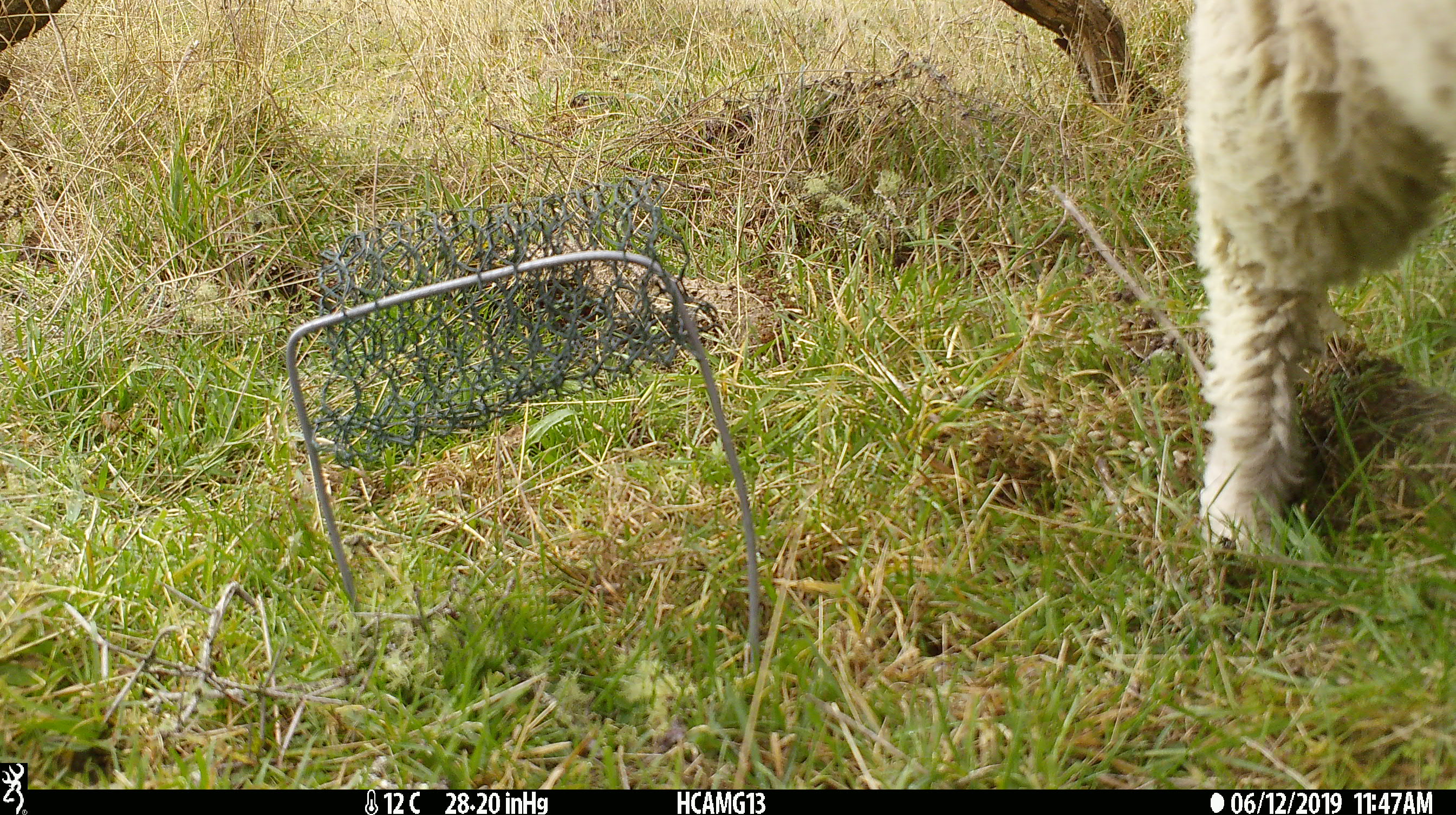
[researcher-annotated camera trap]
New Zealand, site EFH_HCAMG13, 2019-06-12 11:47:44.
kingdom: Animalia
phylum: Chordata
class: Mammalia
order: Artiodactyla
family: Bovidae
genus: Ovis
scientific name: Ovis aries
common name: domestic sheep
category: sheep